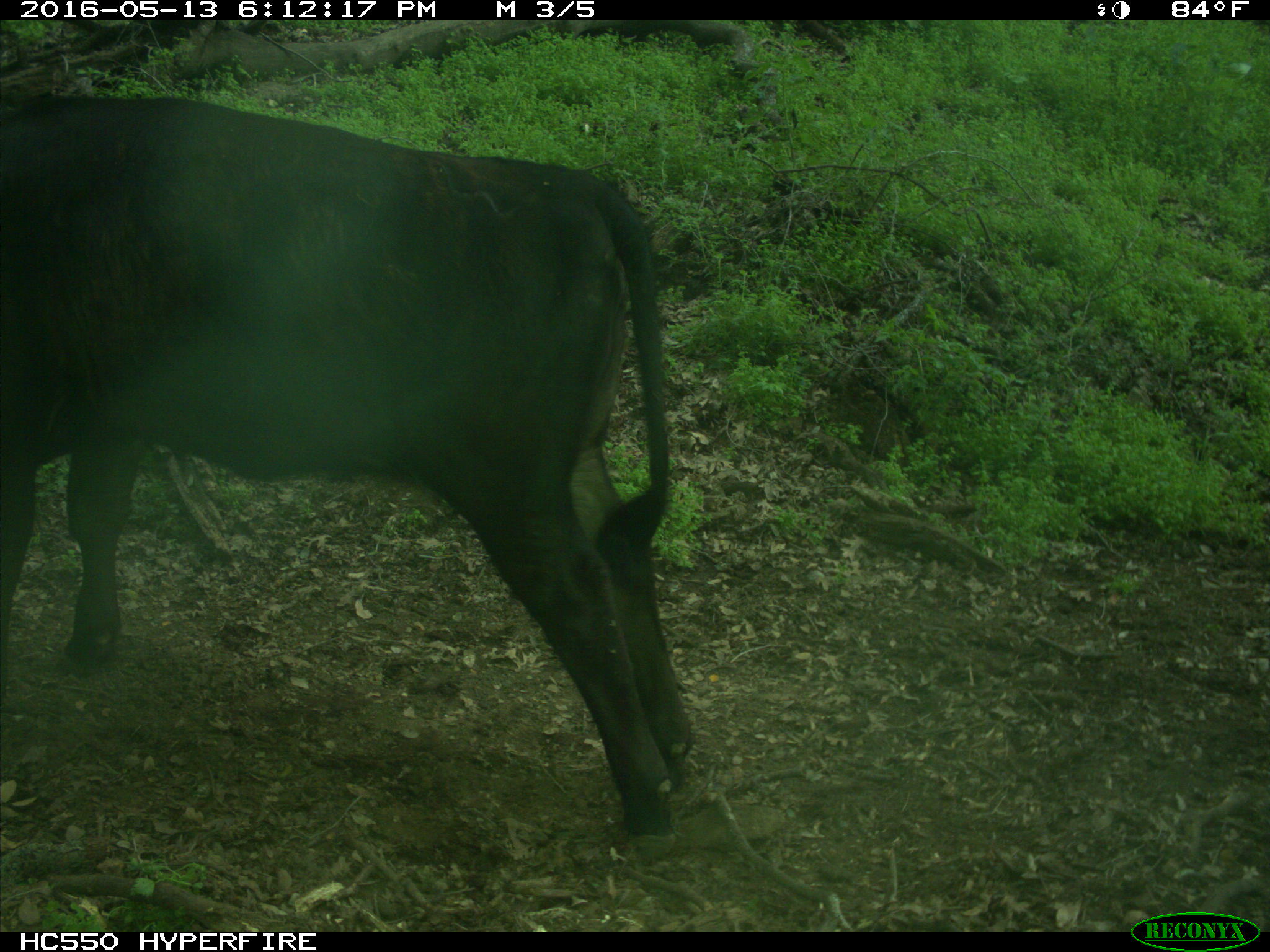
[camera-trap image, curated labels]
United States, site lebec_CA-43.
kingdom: Animalia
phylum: Chordata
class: Mammalia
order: Artiodactyla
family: Bovidae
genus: Bos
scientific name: Bos taurus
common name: domestic cow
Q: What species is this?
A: Bos taurus (domestic cow).